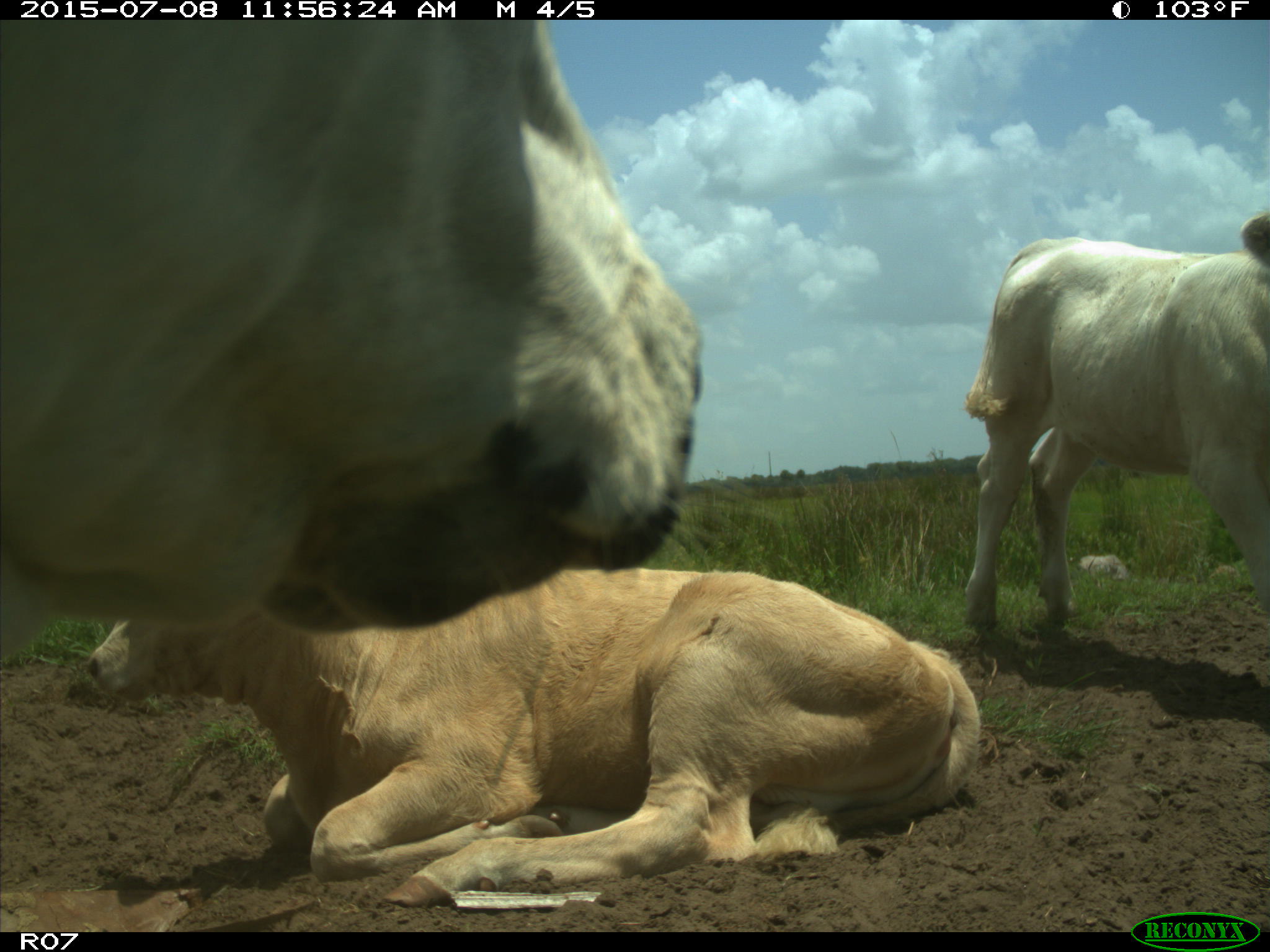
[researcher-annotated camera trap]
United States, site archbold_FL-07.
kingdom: Animalia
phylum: Chordata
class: Mammalia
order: Artiodactyla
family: Bovidae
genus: Bos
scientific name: Bos taurus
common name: domestic cow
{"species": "Bos taurus (domestic cow)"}